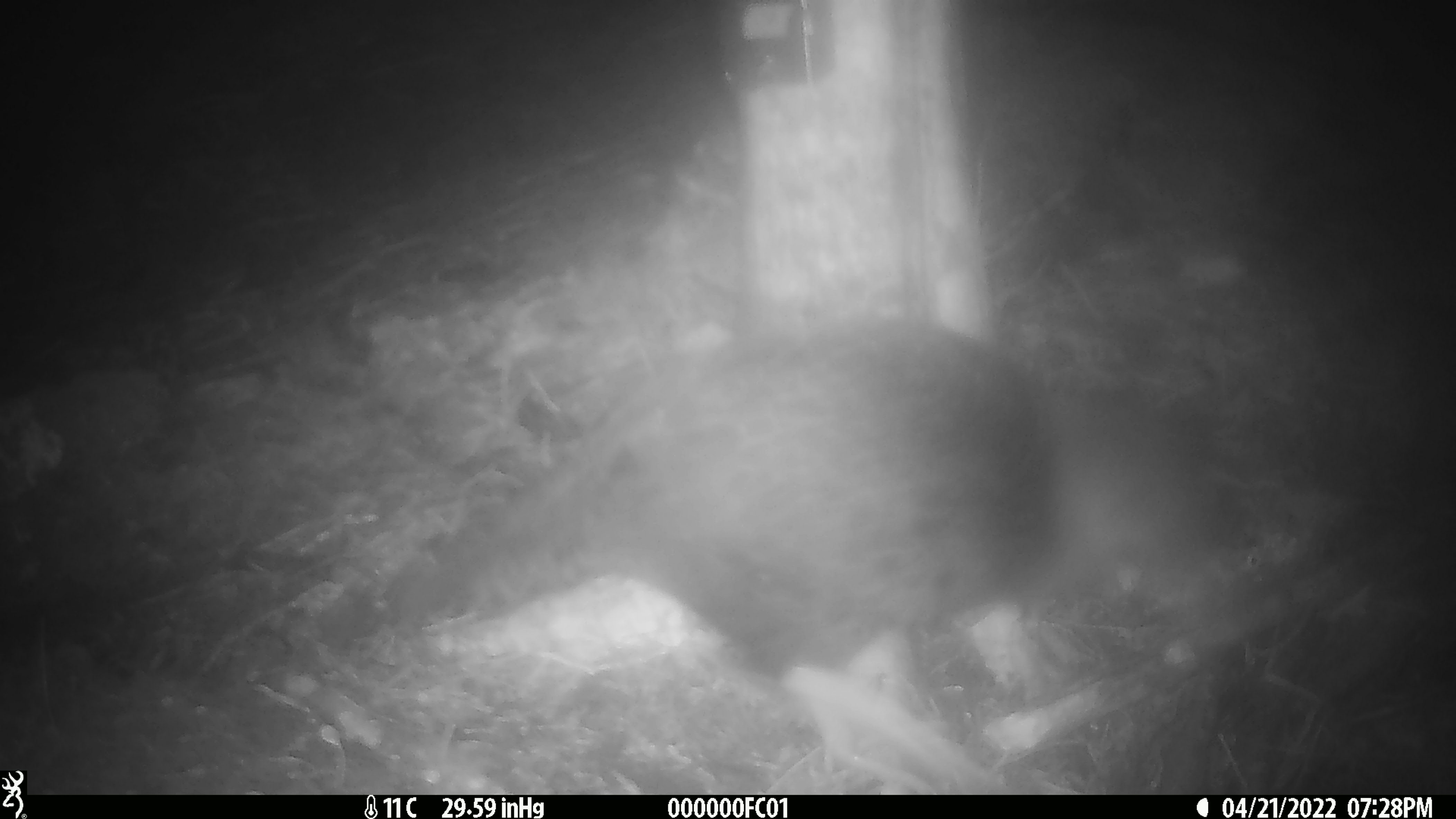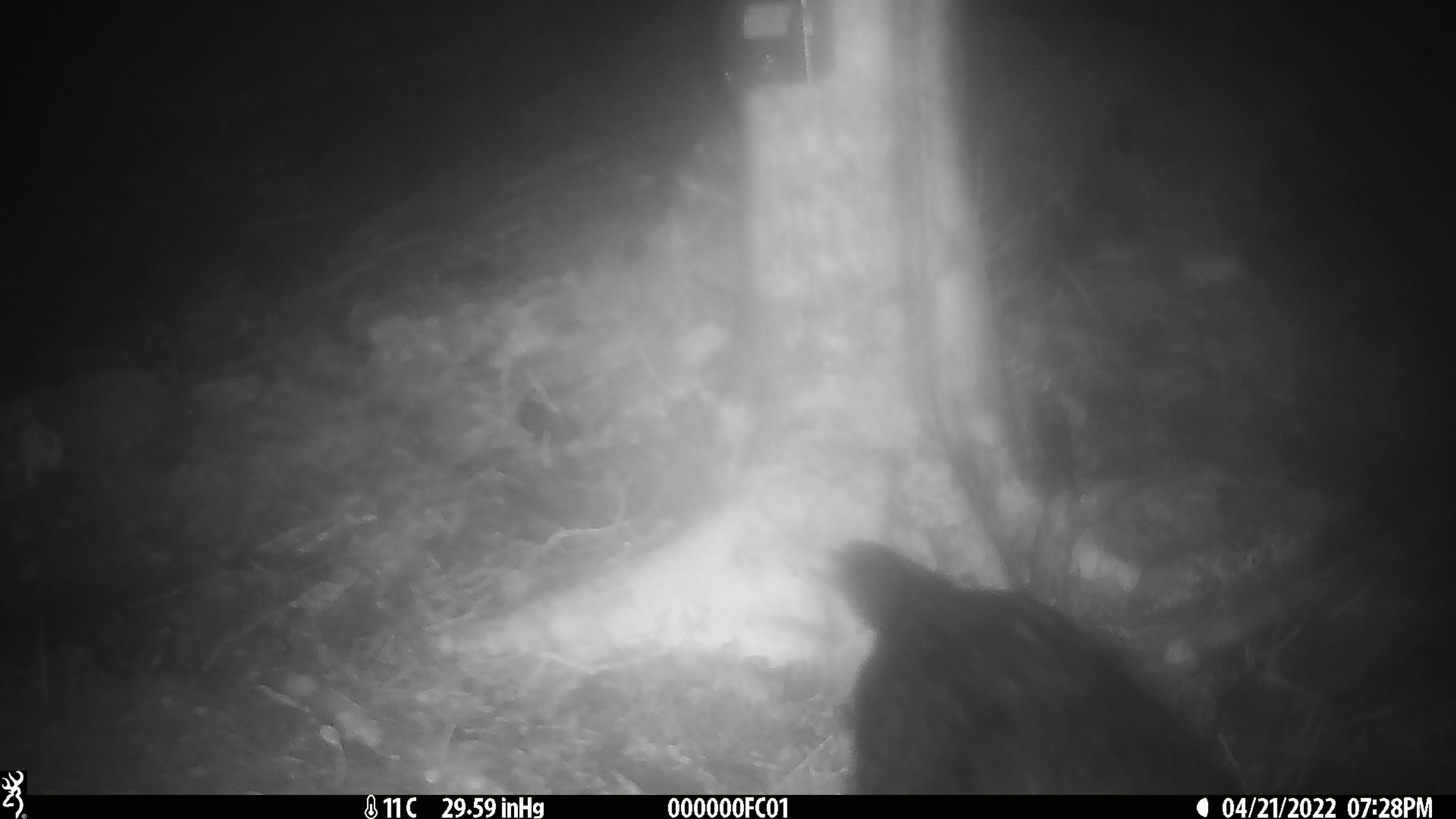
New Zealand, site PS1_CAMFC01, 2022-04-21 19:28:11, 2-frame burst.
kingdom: Animalia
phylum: Chordata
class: Aves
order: Gruiformes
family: Rallidae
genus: Gallirallus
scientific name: Gallirallus australis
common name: weka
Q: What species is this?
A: Weka (Gallirallus australis).